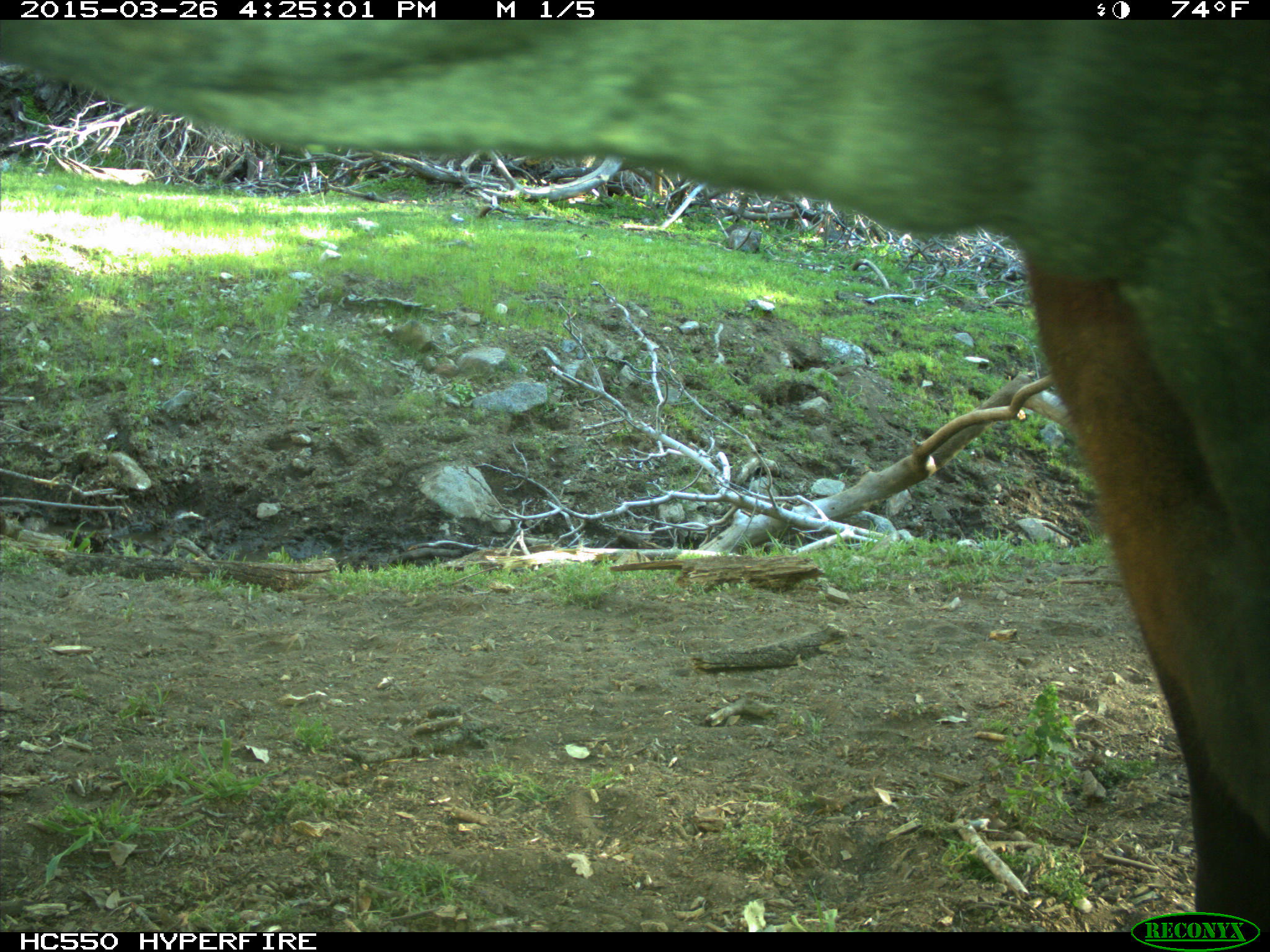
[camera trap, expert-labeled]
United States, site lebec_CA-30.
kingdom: Animalia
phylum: Chordata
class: Mammalia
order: Artiodactyla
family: Bovidae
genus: Bos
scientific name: Bos taurus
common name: domestic cow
Bos taurus (domestic cow).